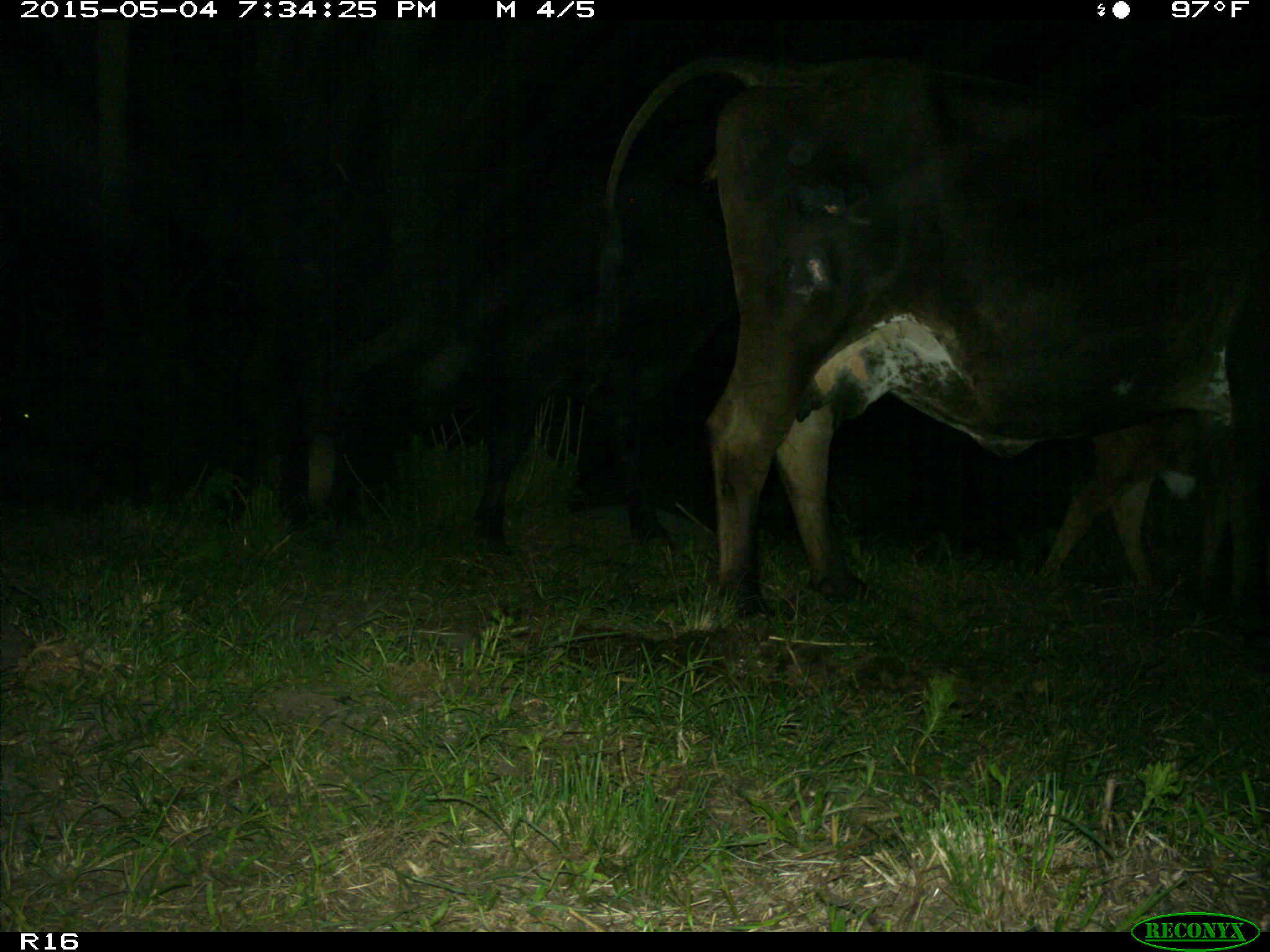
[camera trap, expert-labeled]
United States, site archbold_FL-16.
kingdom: Animalia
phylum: Chordata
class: Mammalia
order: Artiodactyla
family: Bovidae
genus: Bos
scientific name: Bos taurus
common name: domestic cow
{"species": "Bos taurus (domestic cow)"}